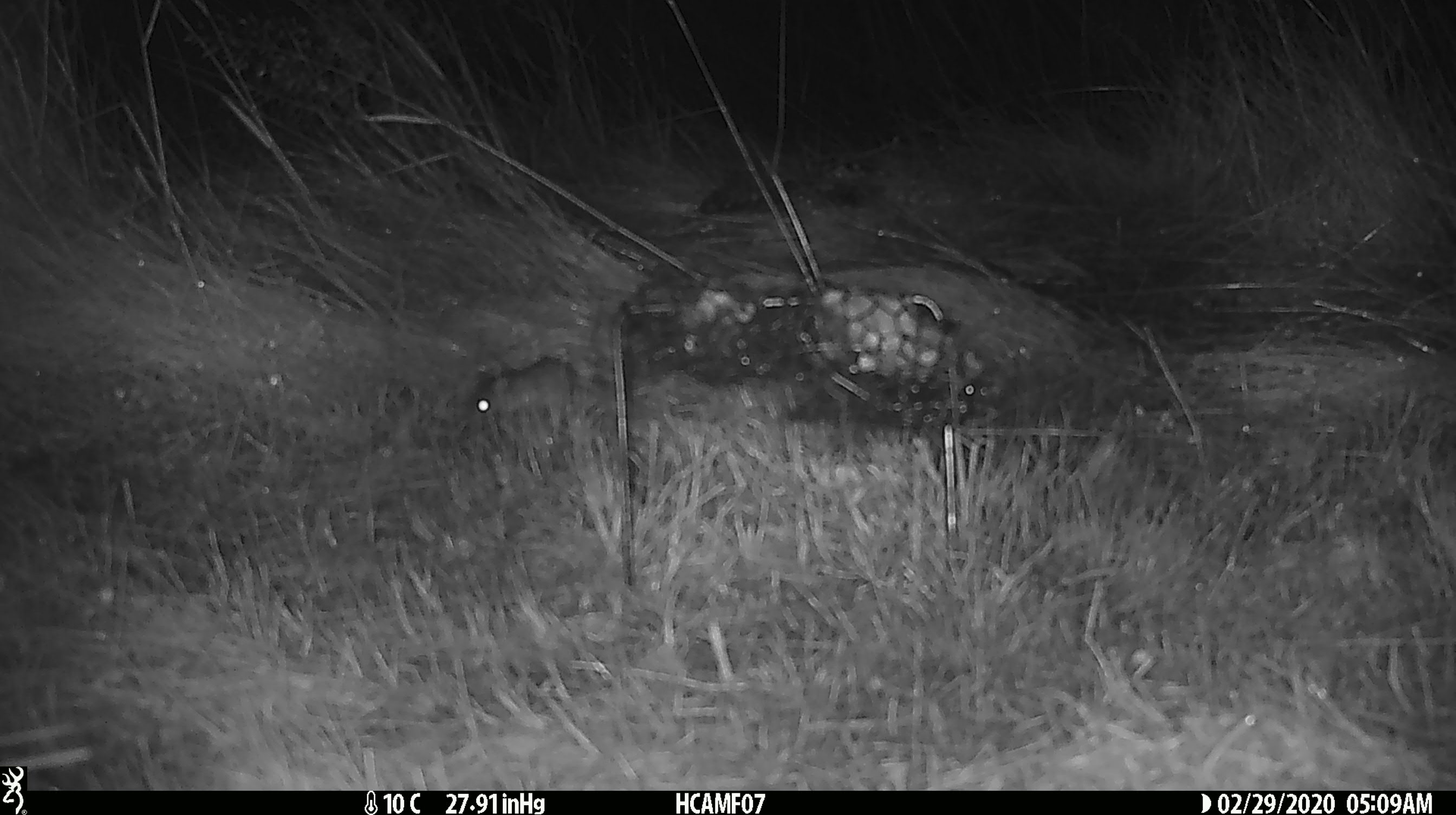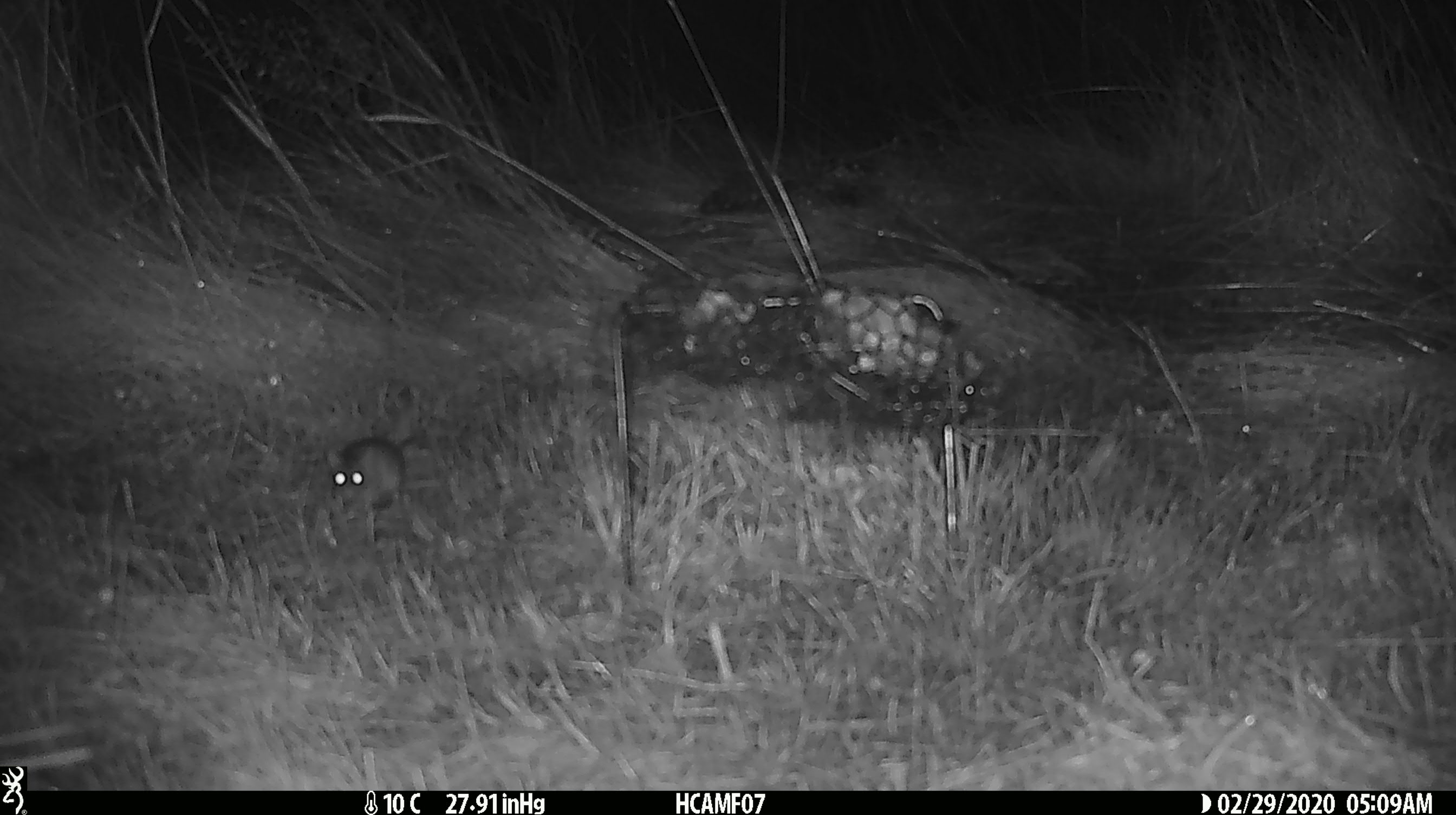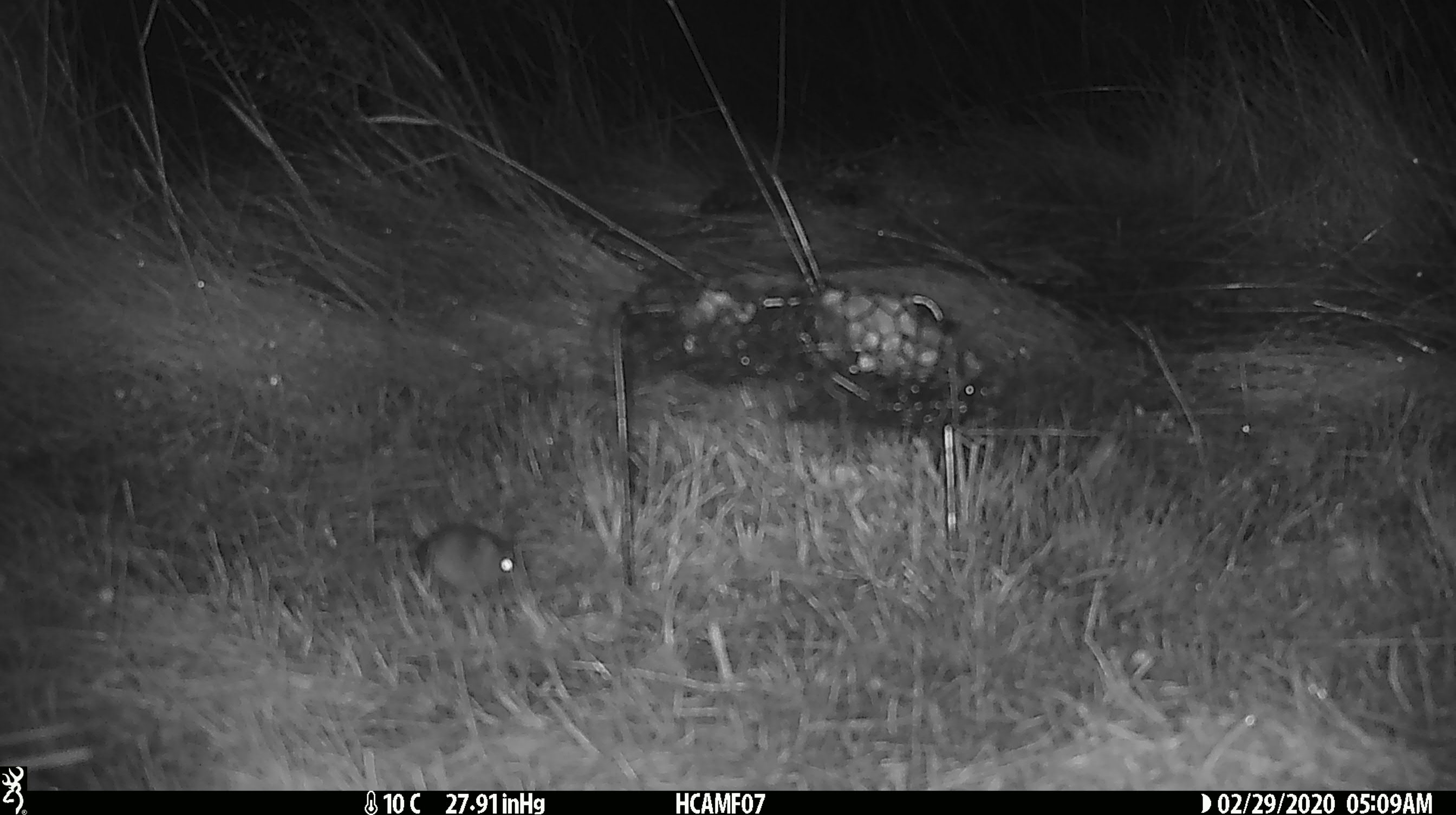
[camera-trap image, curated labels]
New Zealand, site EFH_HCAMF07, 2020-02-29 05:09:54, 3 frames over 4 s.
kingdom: Animalia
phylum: Chordata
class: Mammalia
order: Rodentia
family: Muridae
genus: Mus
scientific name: Mus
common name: mouse